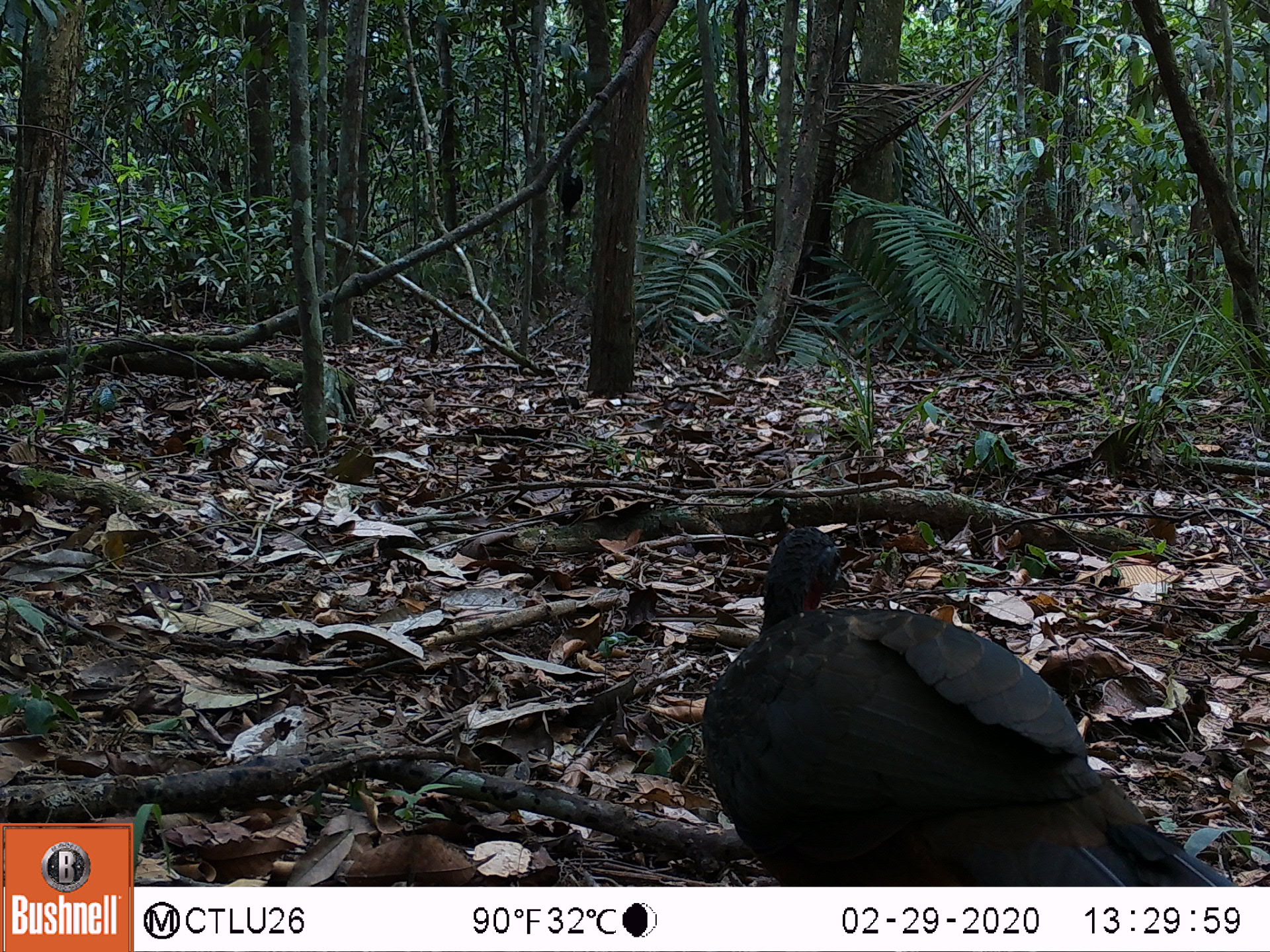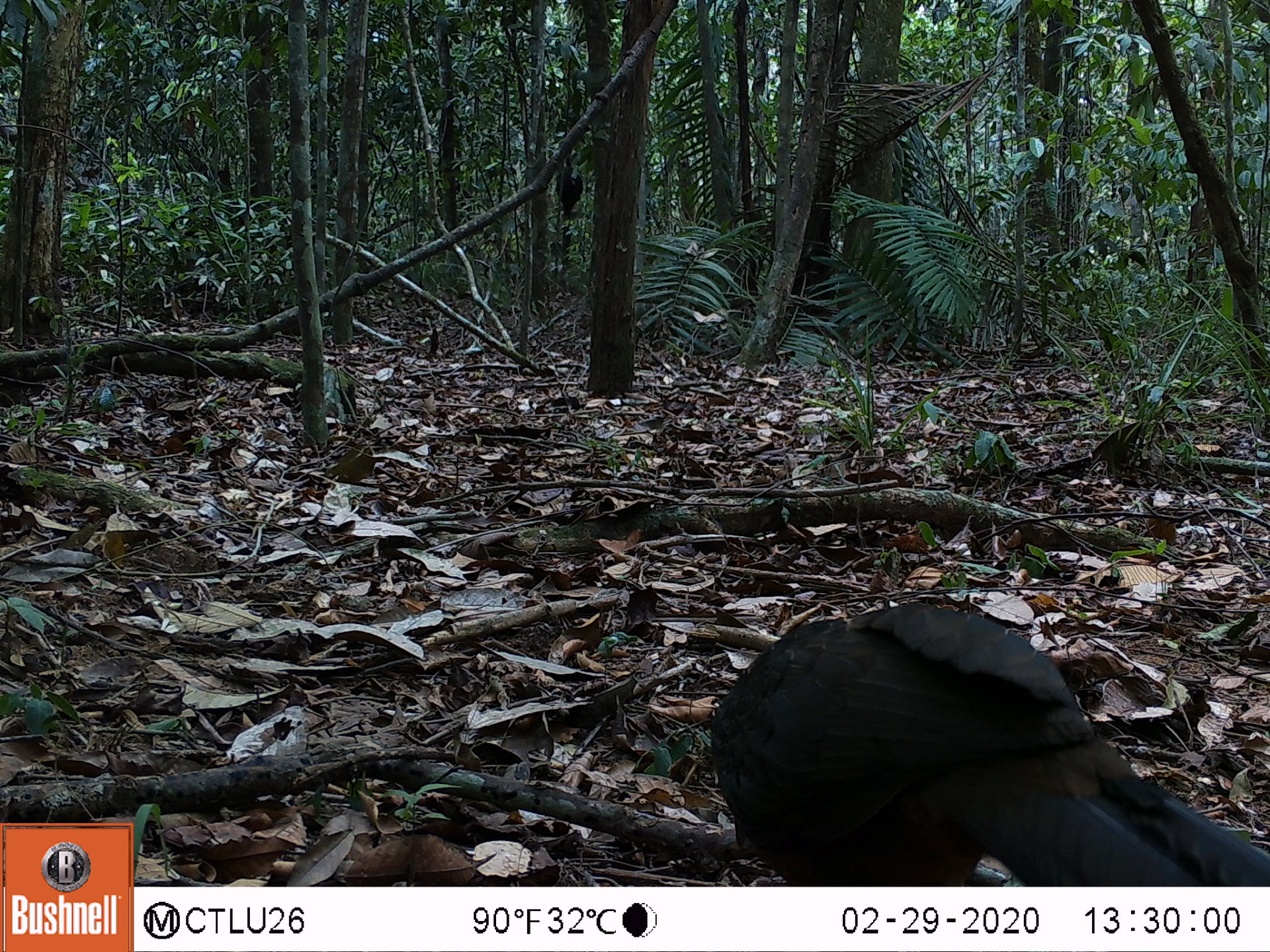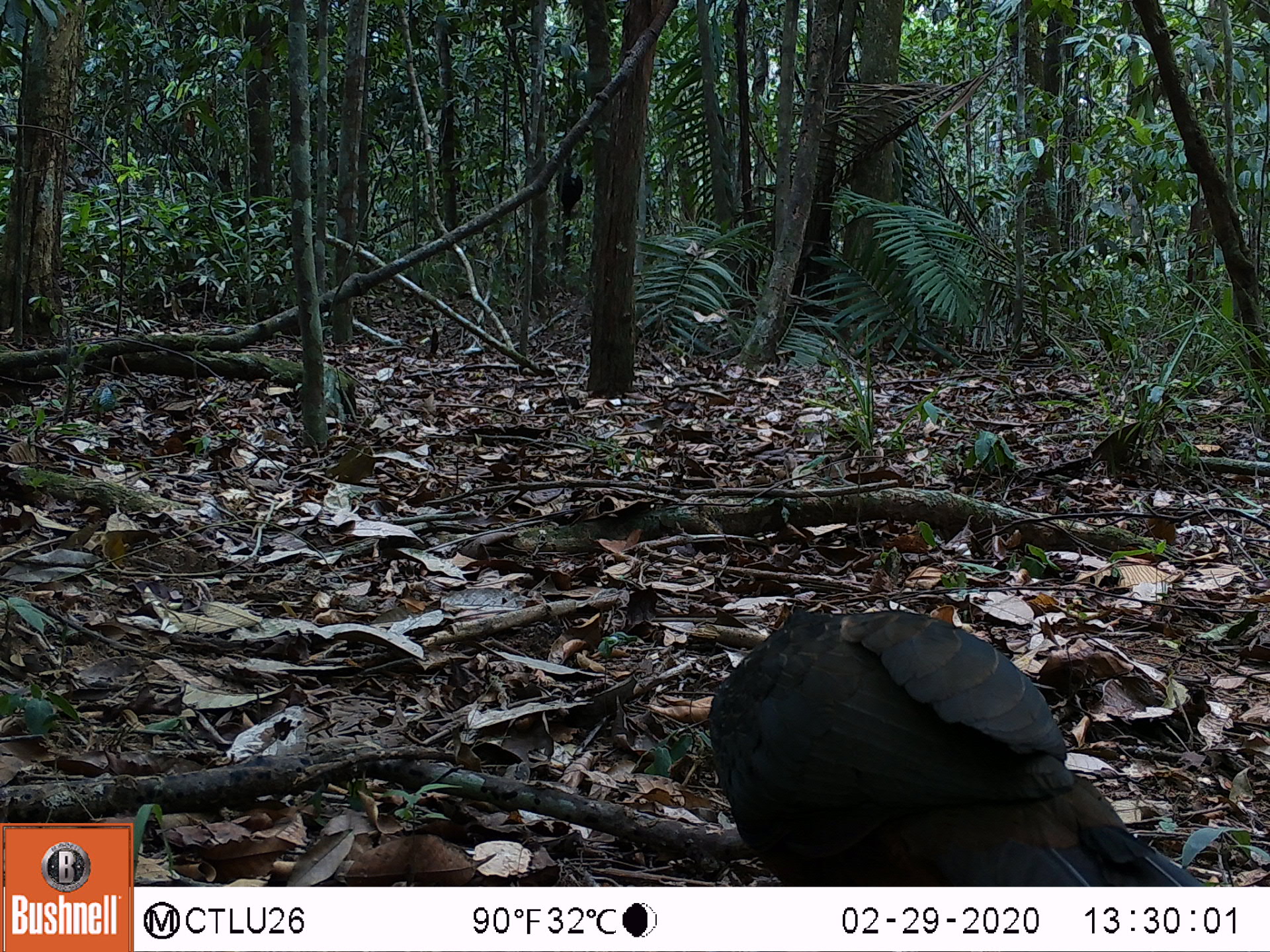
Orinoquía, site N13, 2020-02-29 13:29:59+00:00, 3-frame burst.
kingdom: Animalia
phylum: Chordata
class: Aves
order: Galliformes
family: Cracidae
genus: Penelope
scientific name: Penelope jacquacu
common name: spix's guan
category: spixs guan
Spixs guan (spix's guan) (Penelope jacquacu).